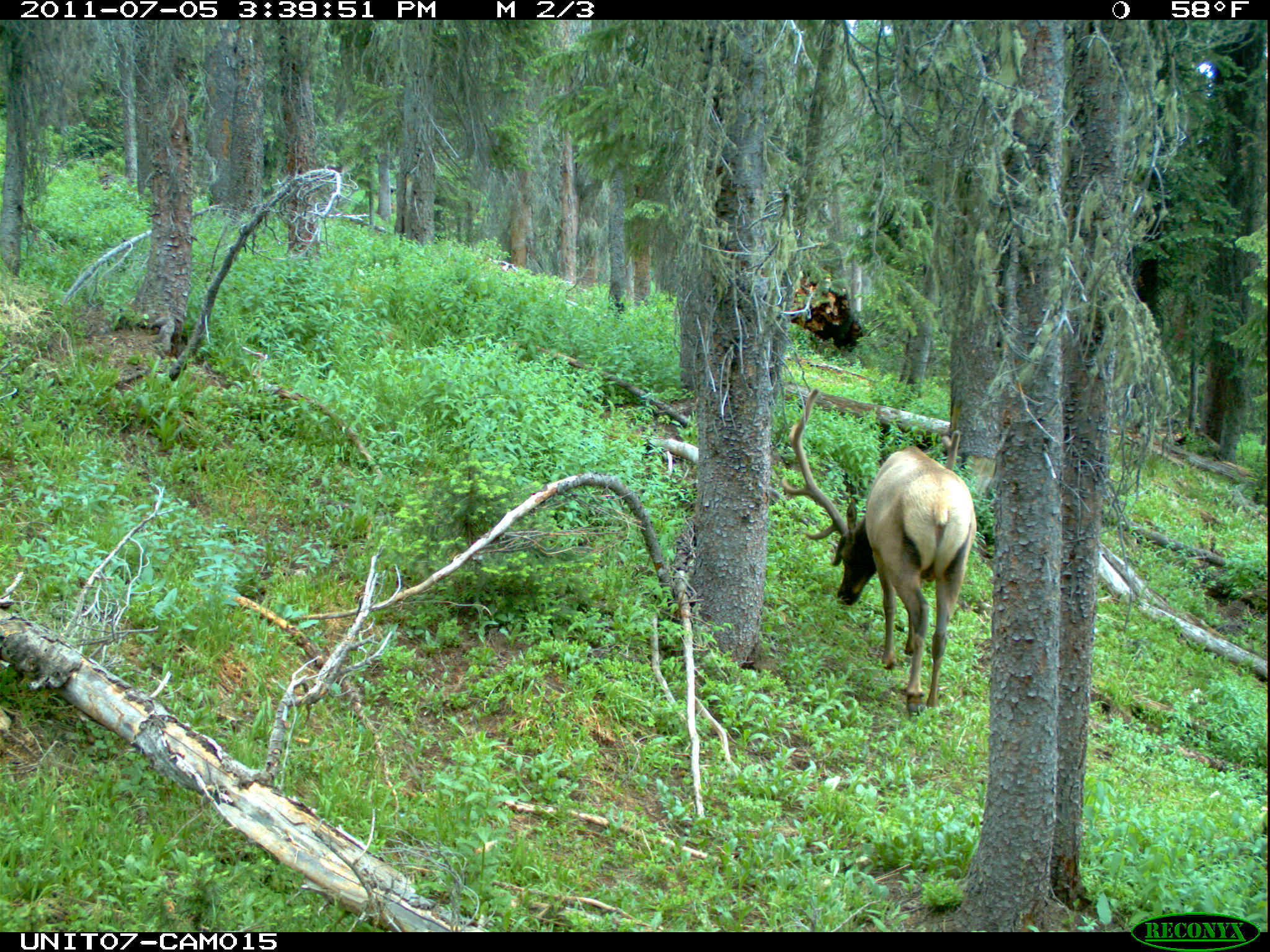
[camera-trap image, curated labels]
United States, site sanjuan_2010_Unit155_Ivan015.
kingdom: Animalia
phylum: Chordata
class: Mammalia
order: Artiodactyla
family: Cervidae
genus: Cervus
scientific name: Cervus elaphus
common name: red deer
Cervus elaphus (red deer).